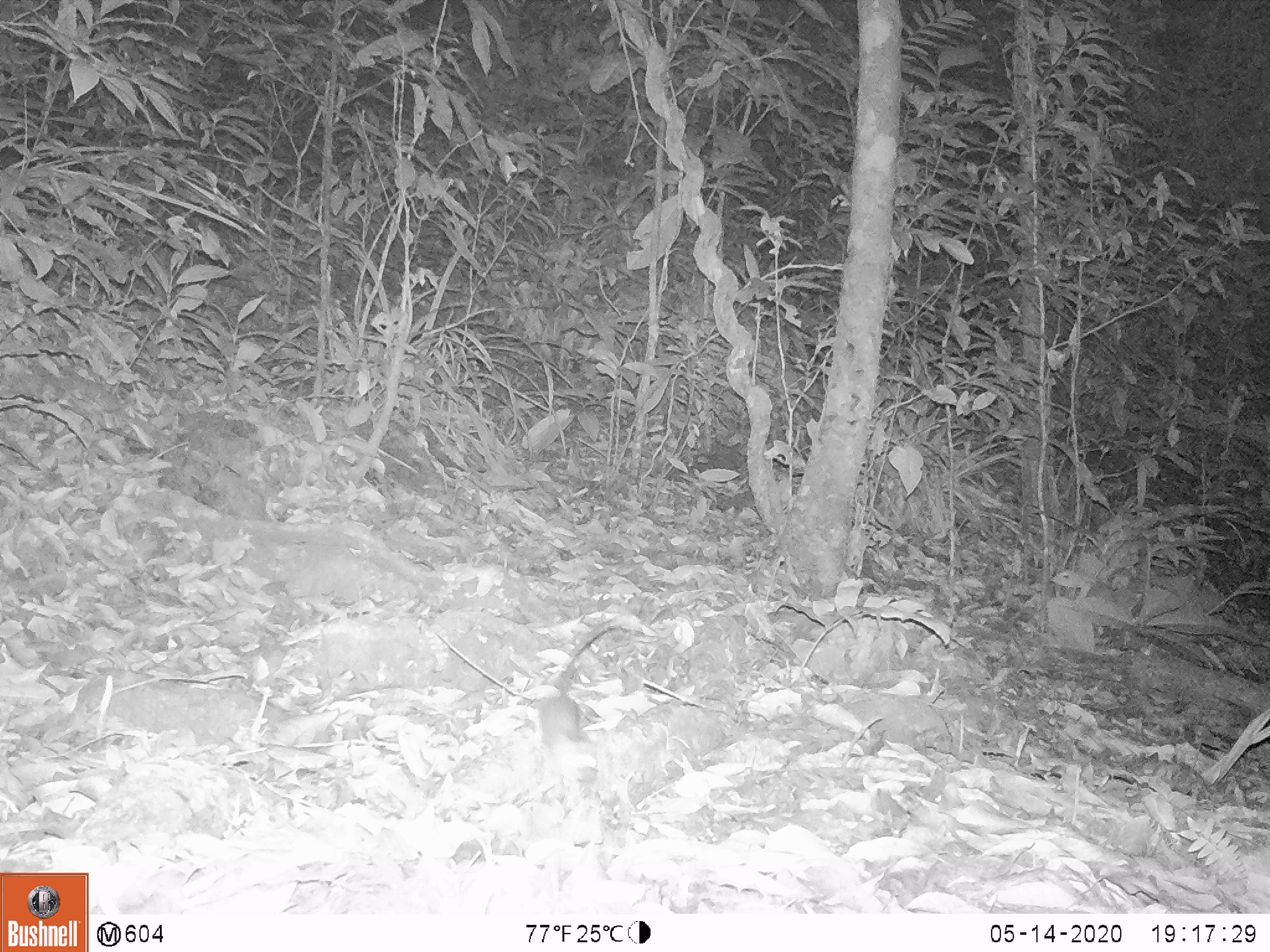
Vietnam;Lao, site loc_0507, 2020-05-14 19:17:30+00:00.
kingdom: Animalia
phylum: Chordata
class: Mammalia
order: Rodentia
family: Muridae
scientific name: Muridae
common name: old-world mice and rats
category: unidentified murid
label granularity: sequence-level